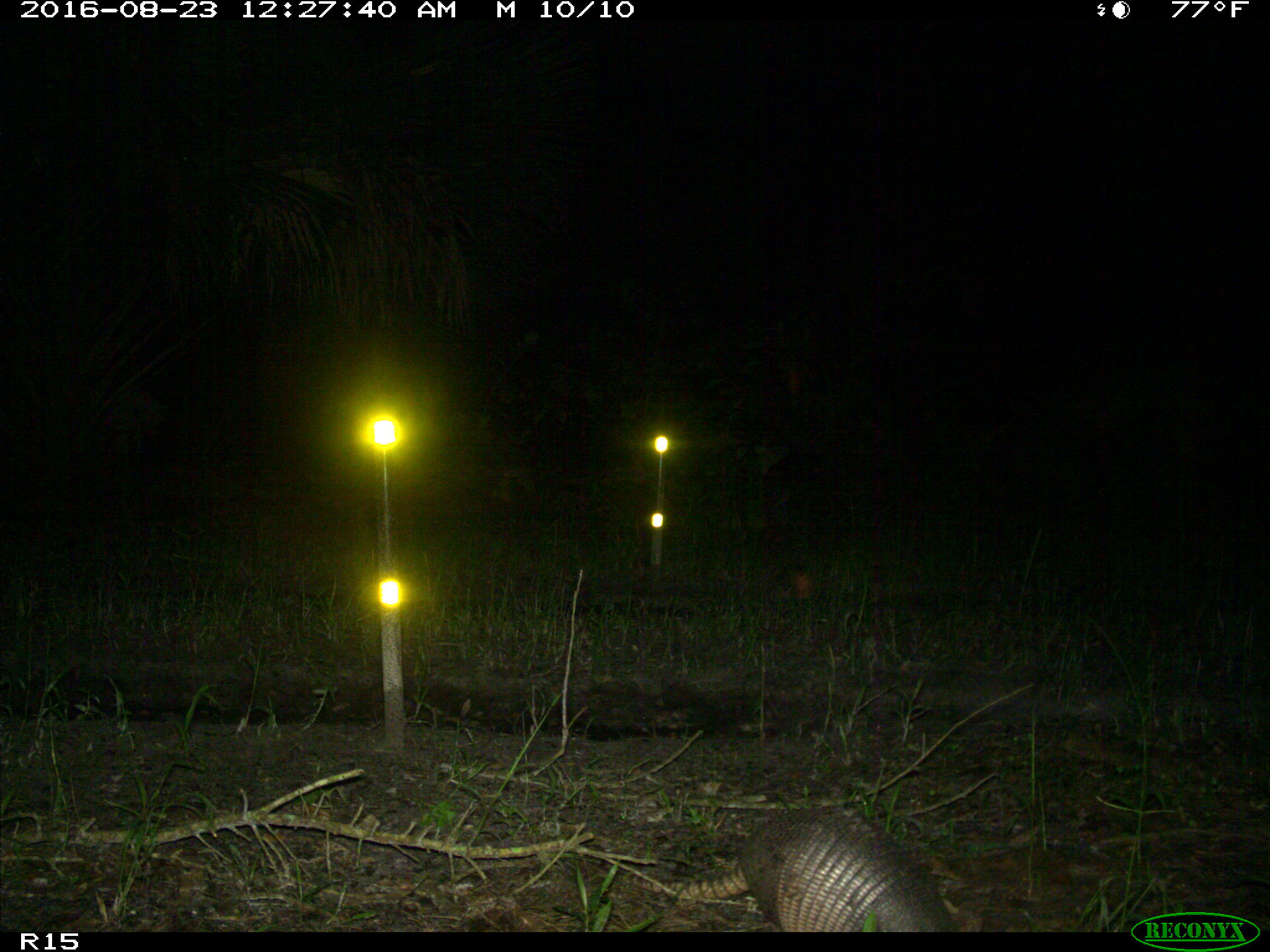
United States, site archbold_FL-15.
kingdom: Animalia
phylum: Chordata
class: Mammalia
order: Cingulata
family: Dasypodidae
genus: Dasypus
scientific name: Dasypus novemcinctus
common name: nine-banded armadillo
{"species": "Dasypus novemcinctus (nine-banded armadillo)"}